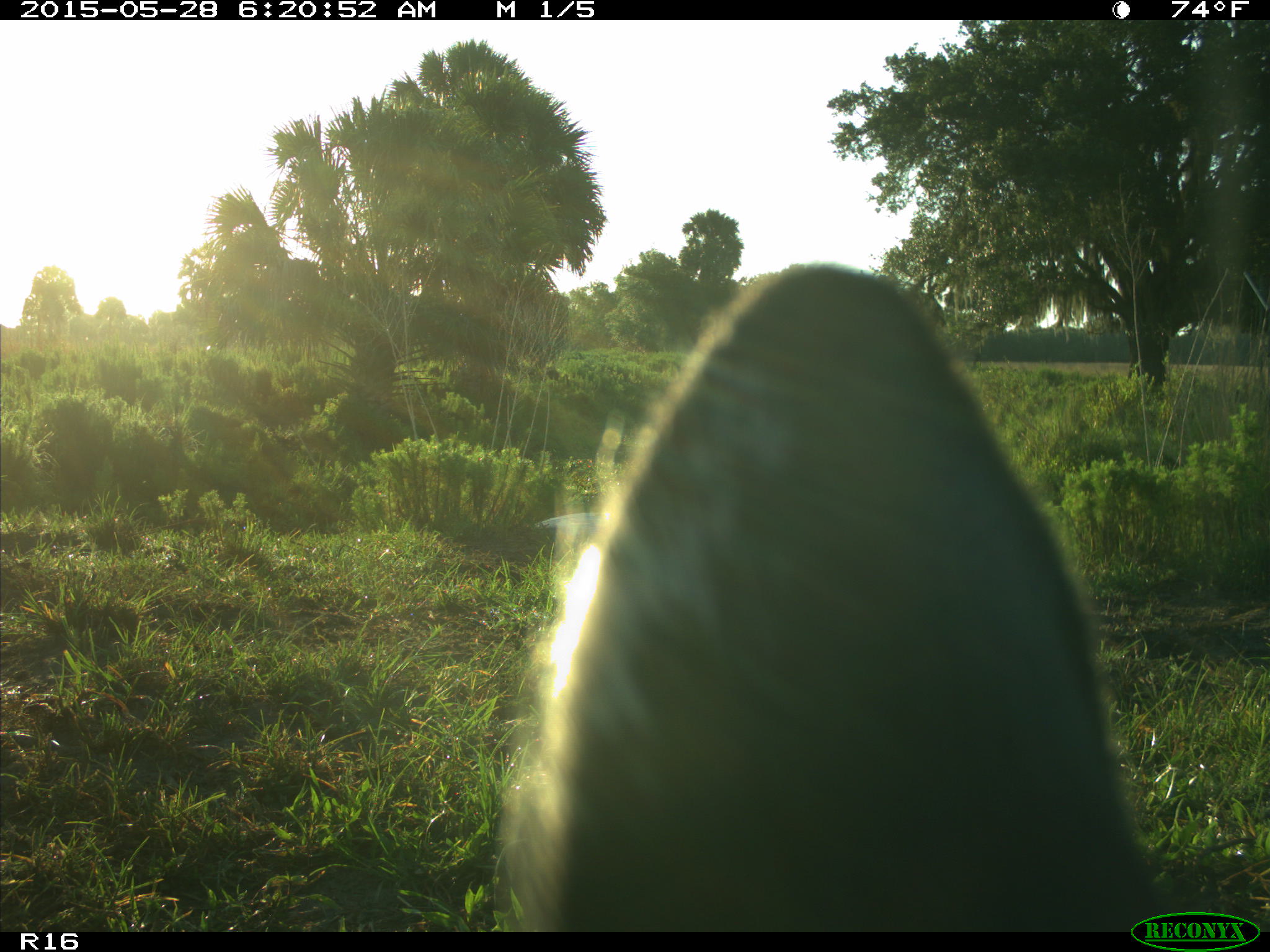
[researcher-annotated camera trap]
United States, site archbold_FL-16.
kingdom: Animalia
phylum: Chordata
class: Mammalia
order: Artiodactyla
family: Bovidae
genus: Bos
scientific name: Bos taurus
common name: domestic cow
Bos taurus (domestic cow).